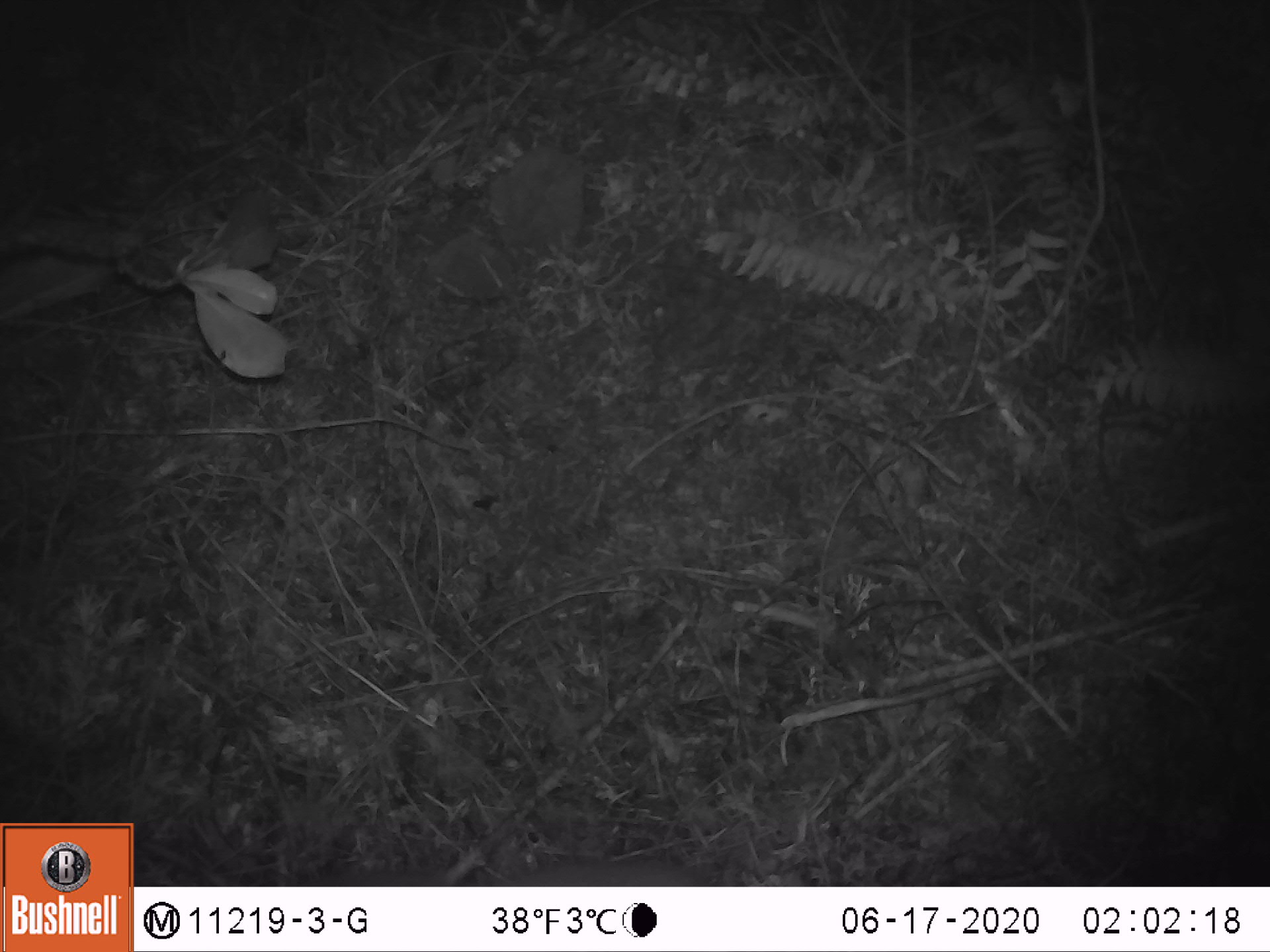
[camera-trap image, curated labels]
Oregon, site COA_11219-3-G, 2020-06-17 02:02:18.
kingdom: Animalia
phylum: Chordata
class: Mammalia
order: Rodentia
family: Sciuridae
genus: Glaucomys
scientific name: Glaucomys oregonensis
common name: humboldt's flying squirrel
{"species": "humboldt's flying squirrel (Glaucomys oregonensis)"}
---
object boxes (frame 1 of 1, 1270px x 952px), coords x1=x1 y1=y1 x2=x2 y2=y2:
humboldt's flying squirrel: x1=407 y1=131 x2=597 y2=308